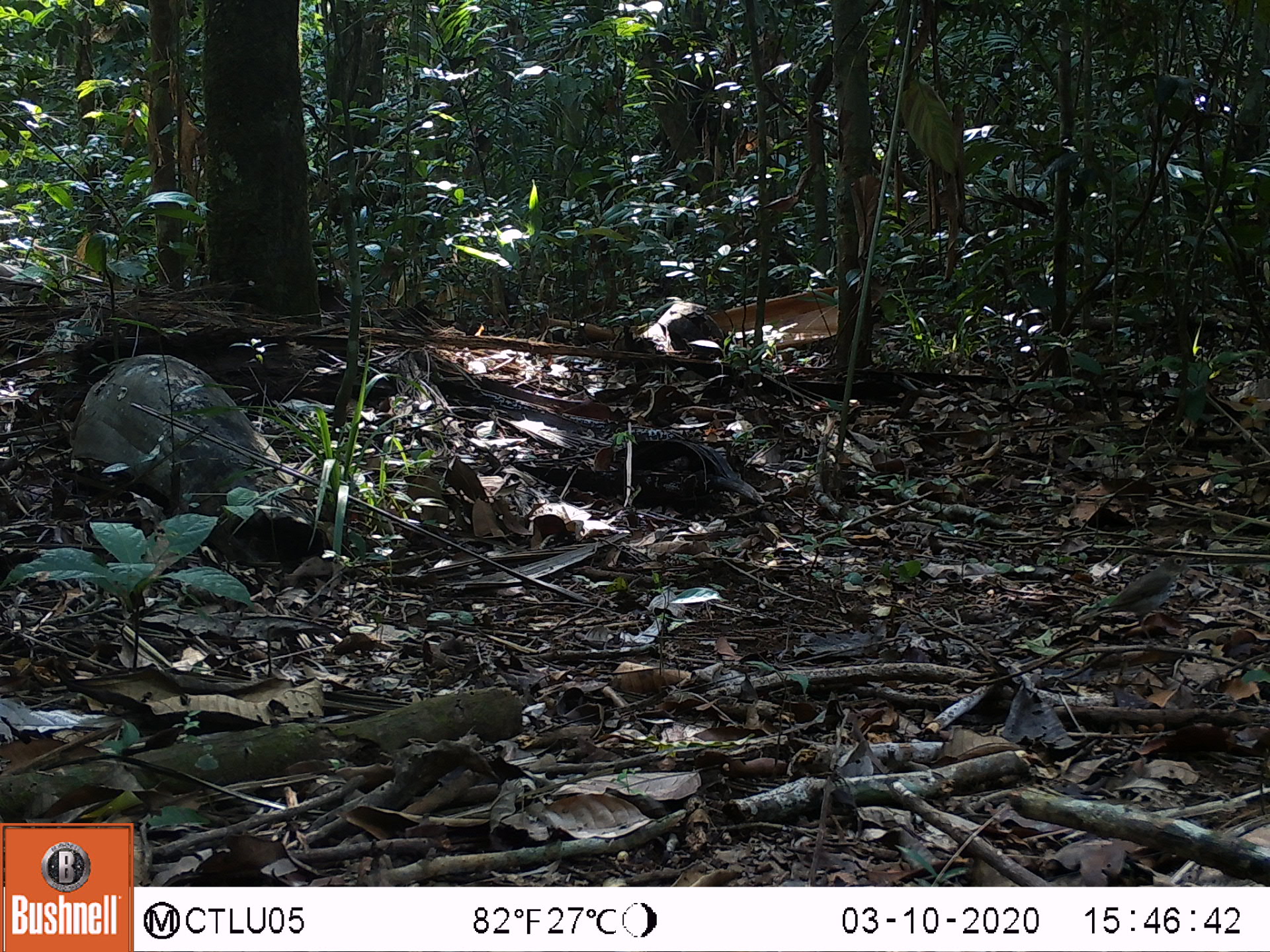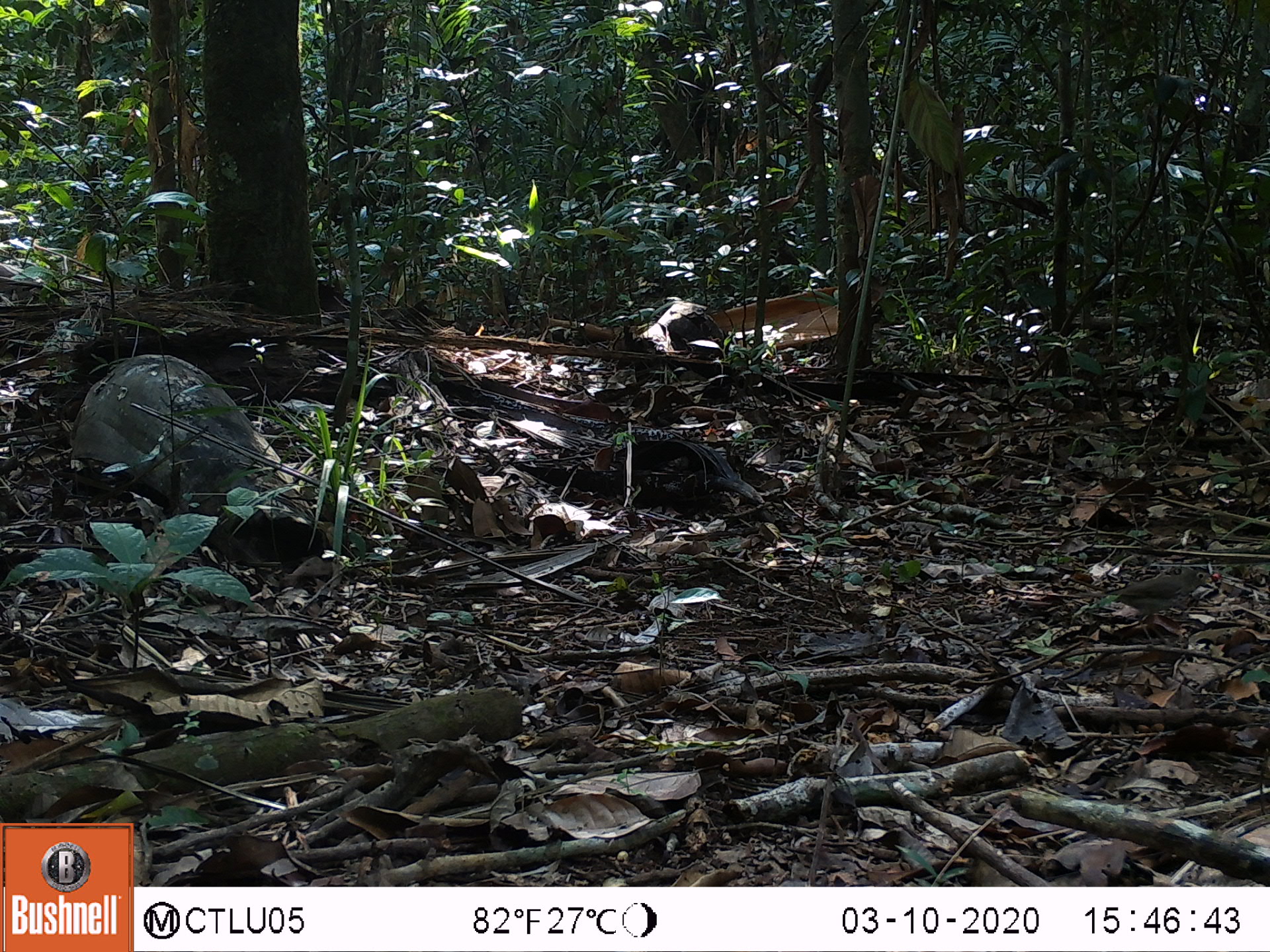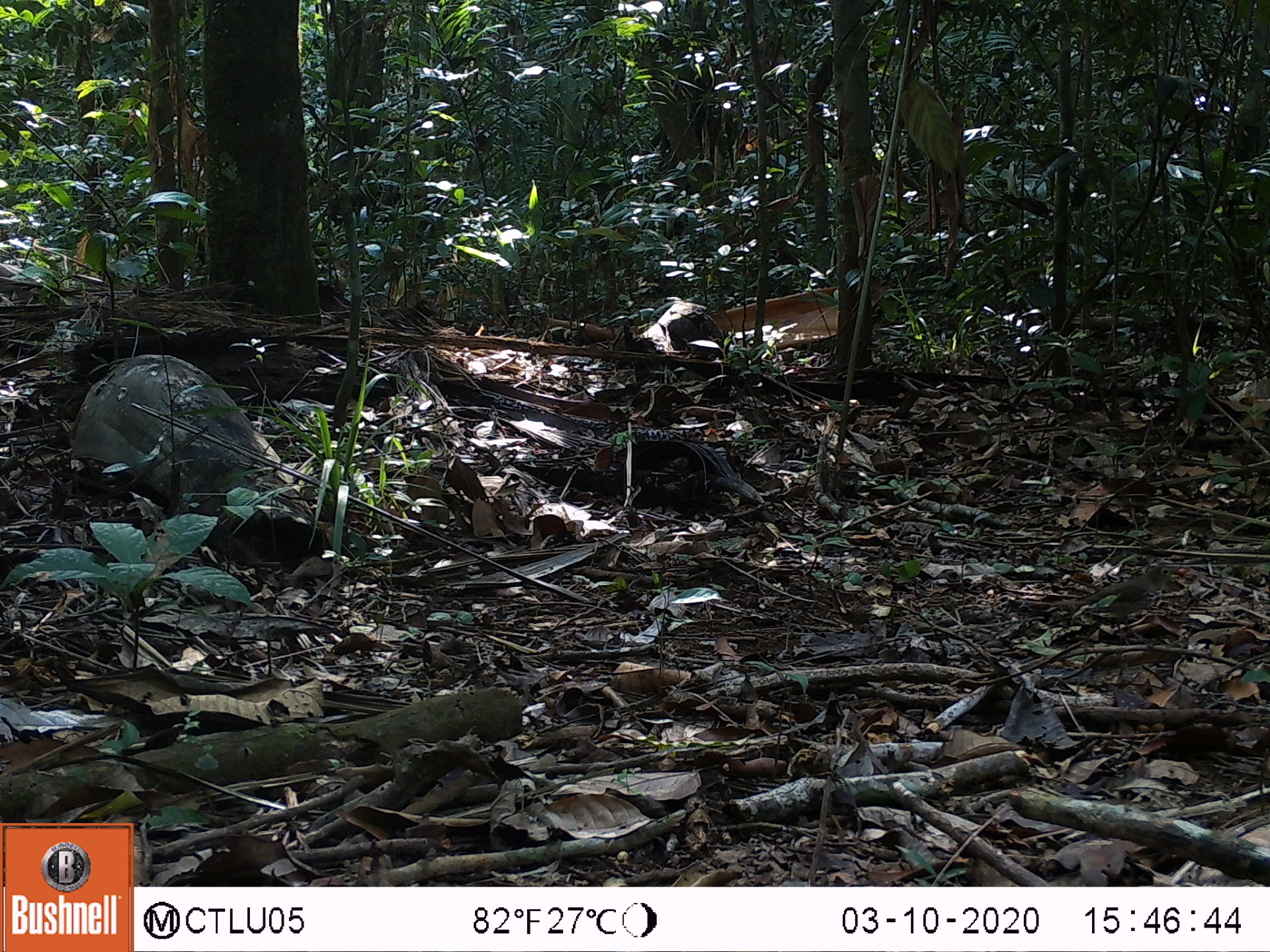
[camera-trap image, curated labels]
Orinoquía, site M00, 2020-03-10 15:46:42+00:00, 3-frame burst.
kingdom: Animalia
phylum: Chordata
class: Aves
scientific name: Aves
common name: bird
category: unknown bird